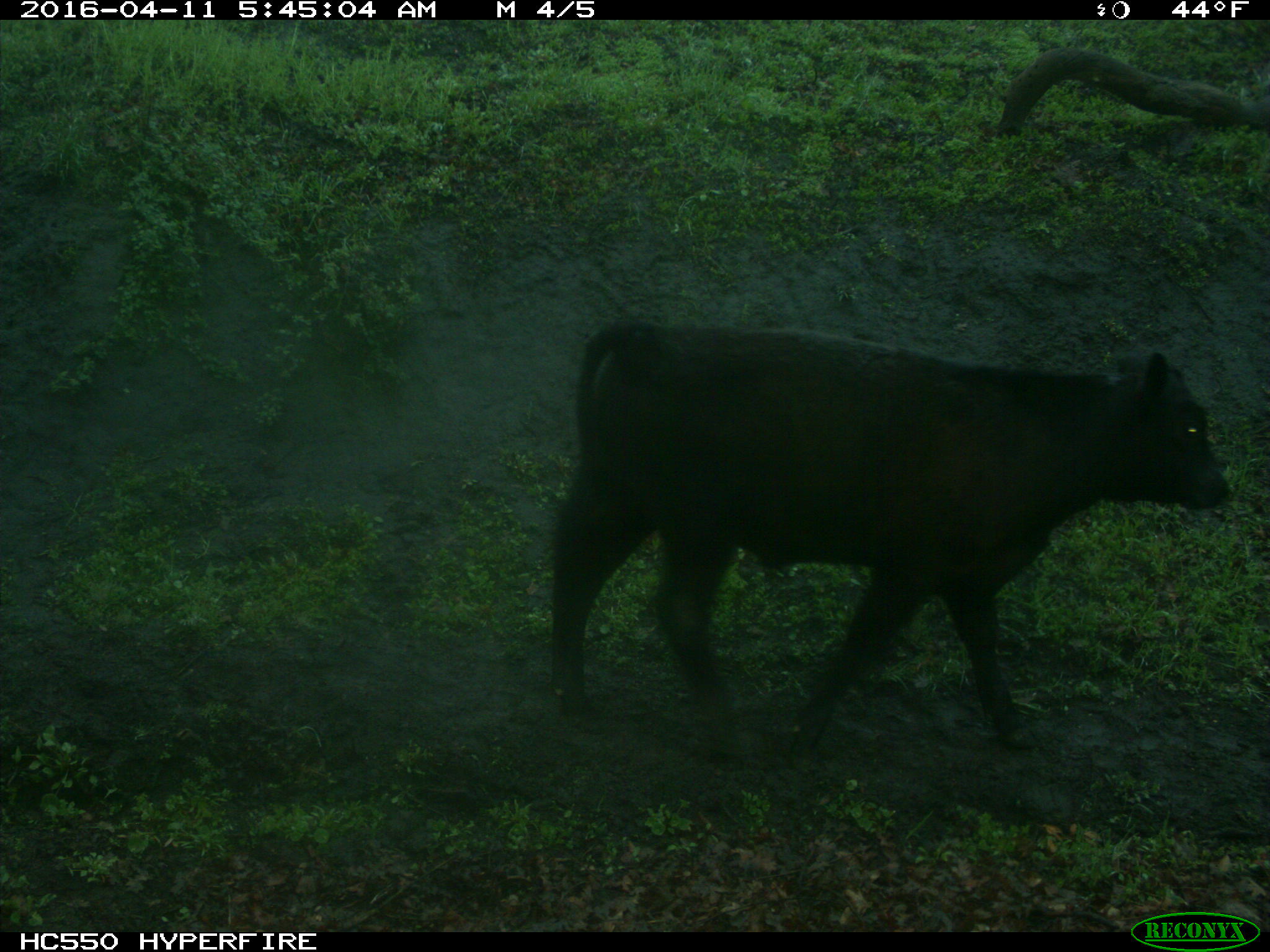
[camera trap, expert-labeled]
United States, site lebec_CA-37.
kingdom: Animalia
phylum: Chordata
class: Mammalia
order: Artiodactyla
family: Bovidae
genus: Bos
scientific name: Bos taurus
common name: domestic cow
Bos taurus (domestic cow).